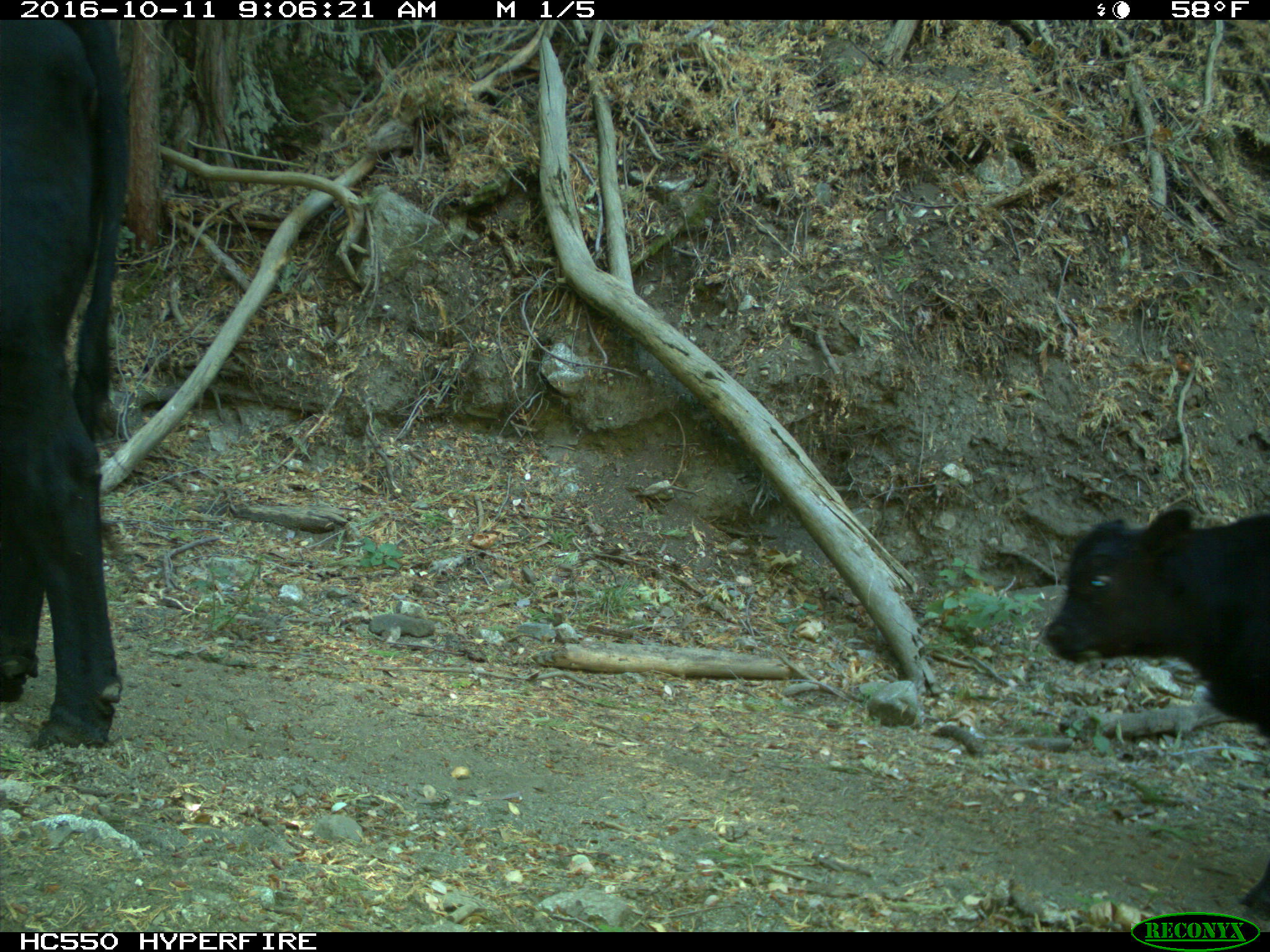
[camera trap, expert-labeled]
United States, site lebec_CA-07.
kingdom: Animalia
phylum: Chordata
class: Mammalia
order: Artiodactyla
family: Bovidae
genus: Bos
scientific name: Bos taurus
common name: domestic cow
Bos taurus (domestic cow).